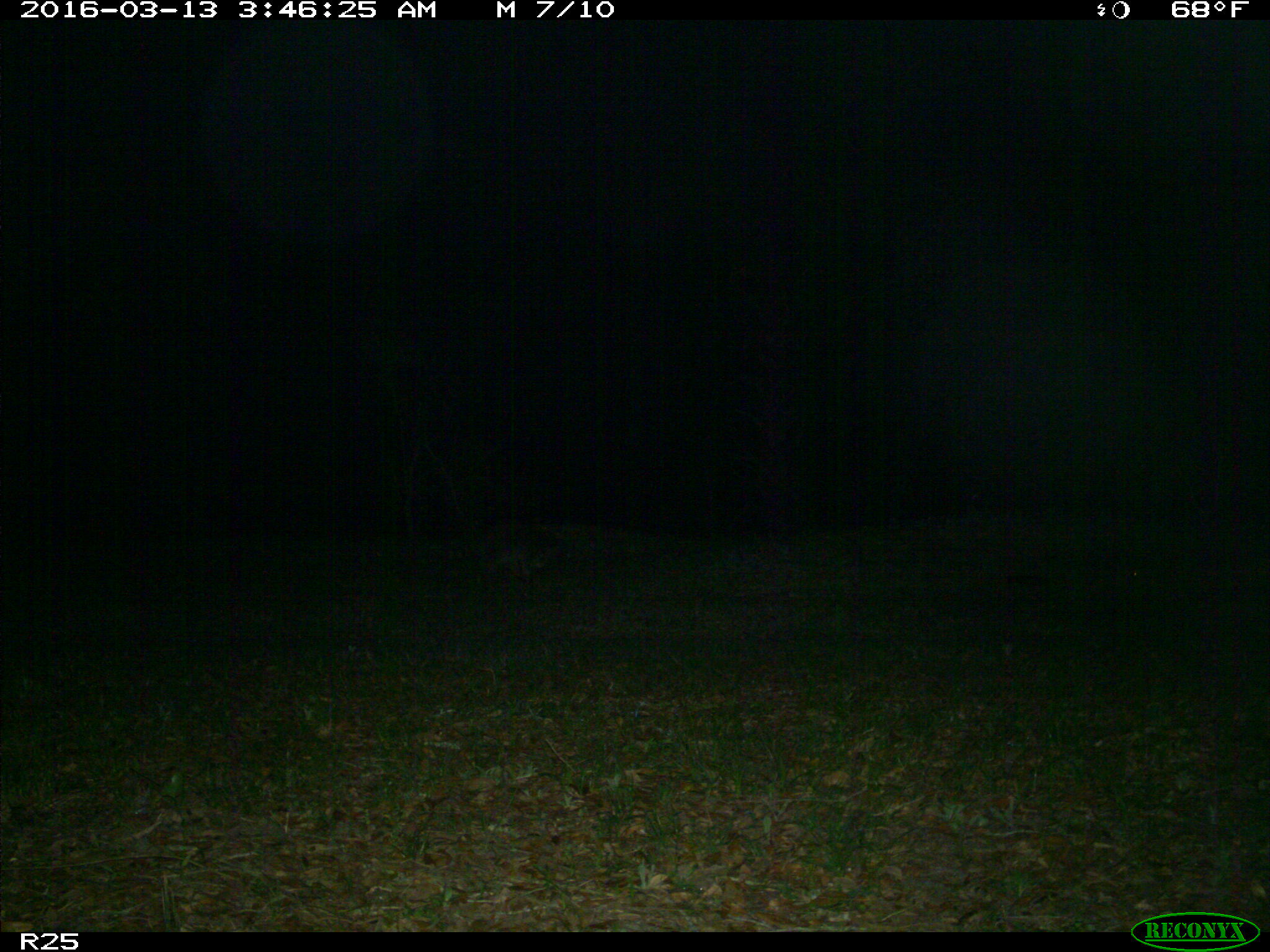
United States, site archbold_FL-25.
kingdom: Animalia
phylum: Chordata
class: Mammalia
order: Carnivora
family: Procyonidae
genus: Procyon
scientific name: Procyon lotor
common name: common raccoon